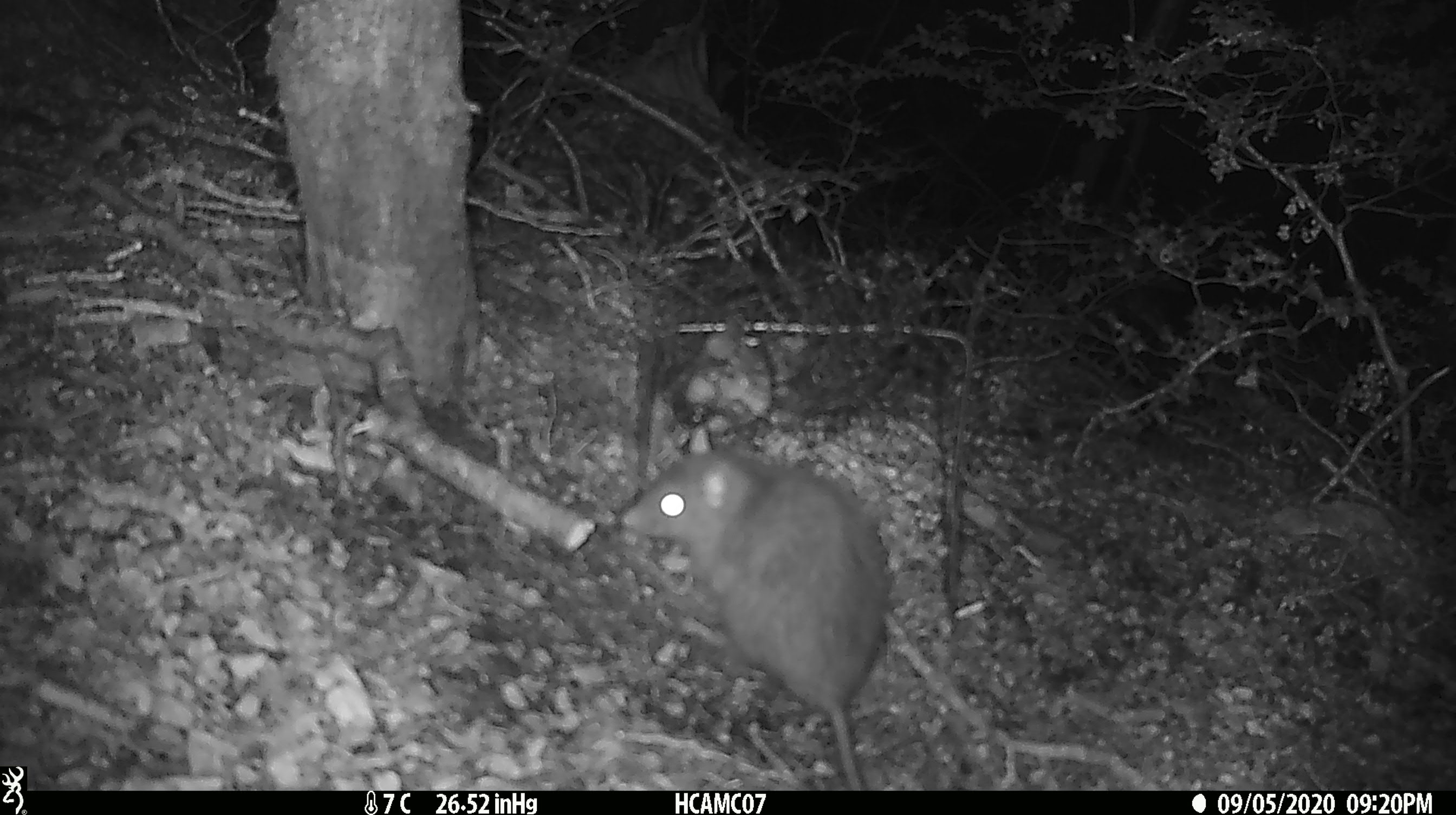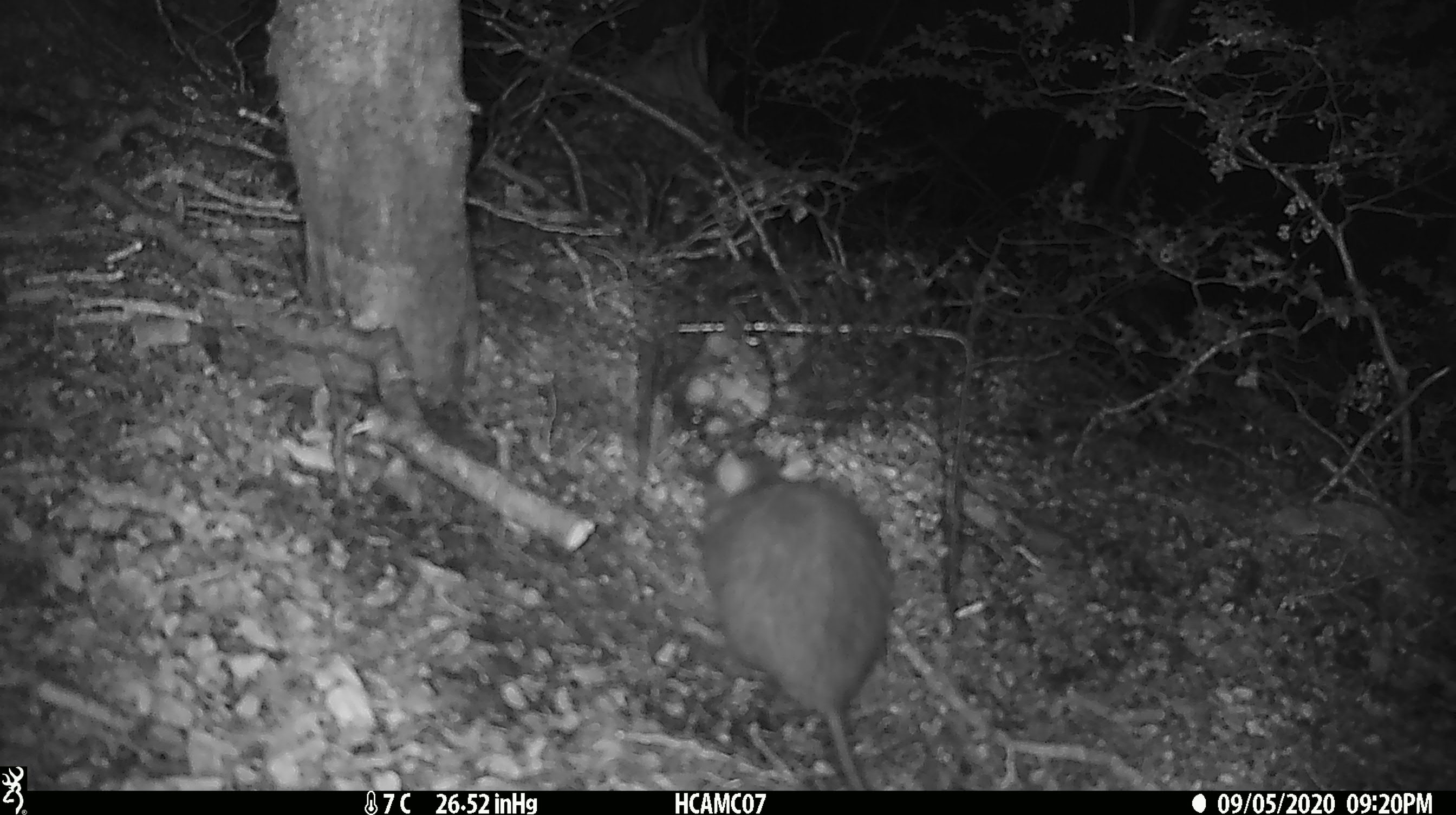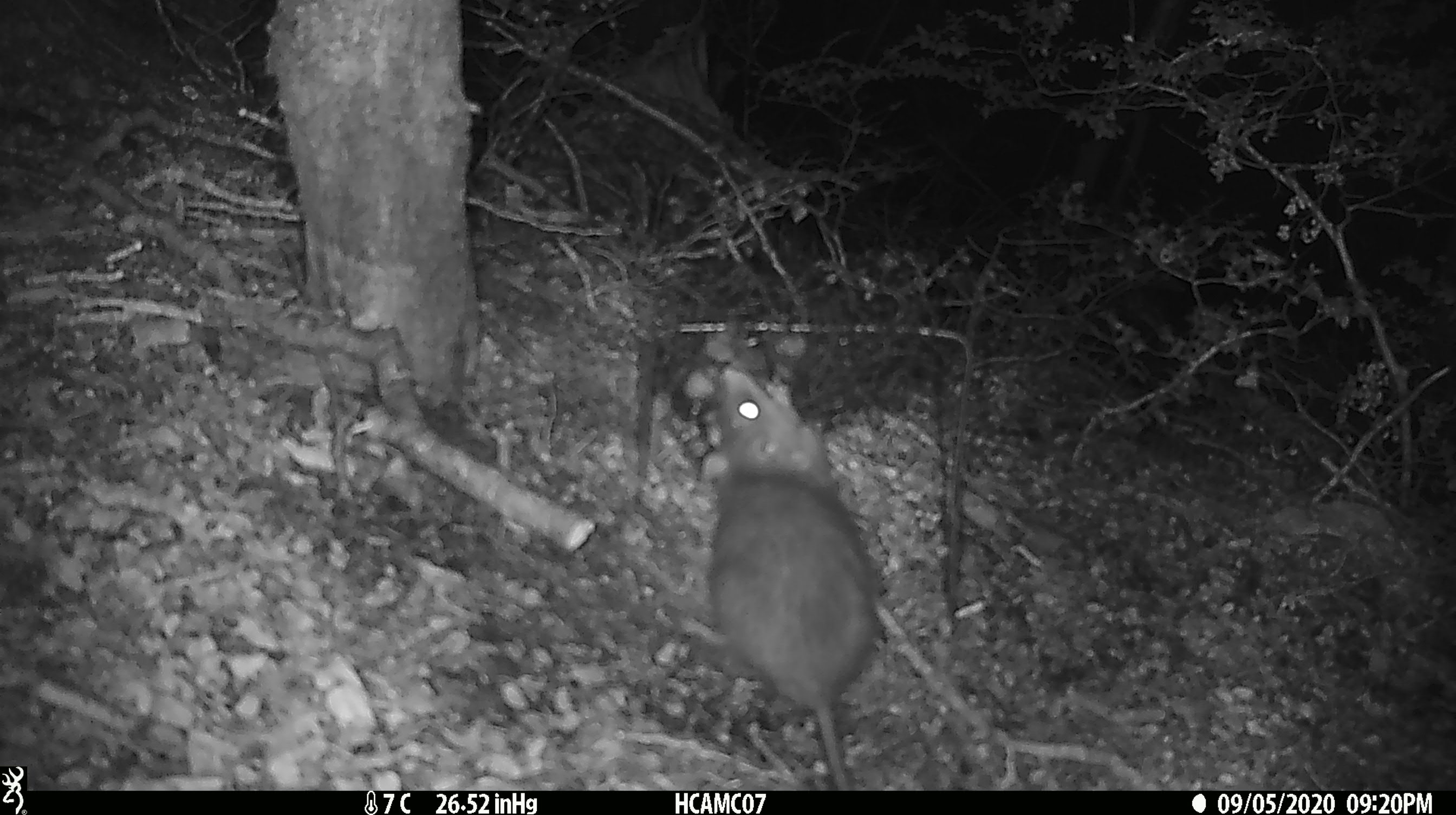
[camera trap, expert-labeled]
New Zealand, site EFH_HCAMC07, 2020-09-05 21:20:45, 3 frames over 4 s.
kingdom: Animalia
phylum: Chordata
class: Mammalia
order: Rodentia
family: Muridae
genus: Rattus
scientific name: Rattus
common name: rat